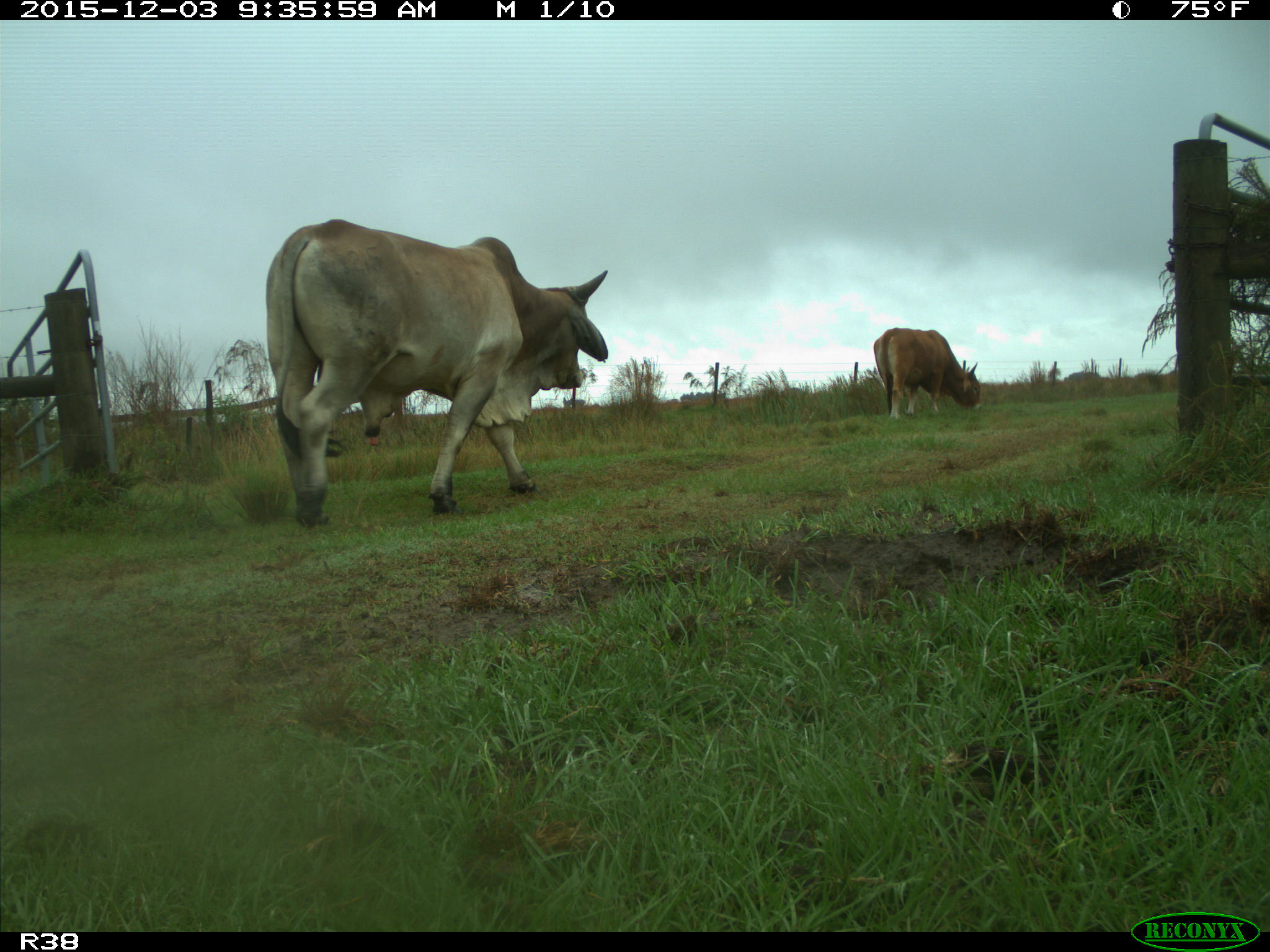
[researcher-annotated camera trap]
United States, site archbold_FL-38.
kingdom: Animalia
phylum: Chordata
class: Mammalia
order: Artiodactyla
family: Bovidae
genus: Bos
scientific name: Bos taurus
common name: domestic cow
Bos taurus (domestic cow).